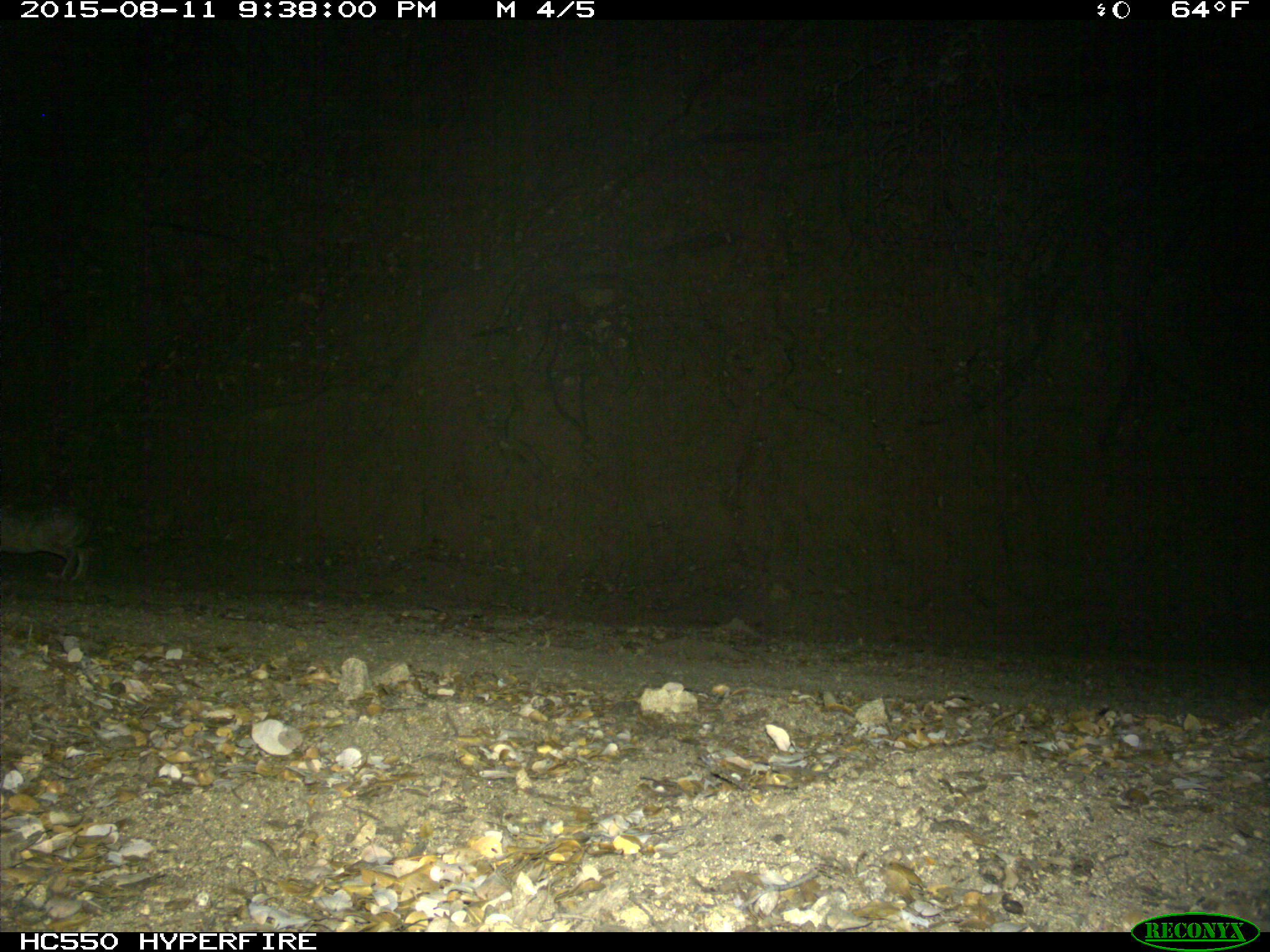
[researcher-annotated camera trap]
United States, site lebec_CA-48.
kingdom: Animalia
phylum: Chordata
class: Mammalia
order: Lagomorpha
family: Leporidae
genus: Lepus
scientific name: Lepus californicus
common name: black-tailed jackrabbit